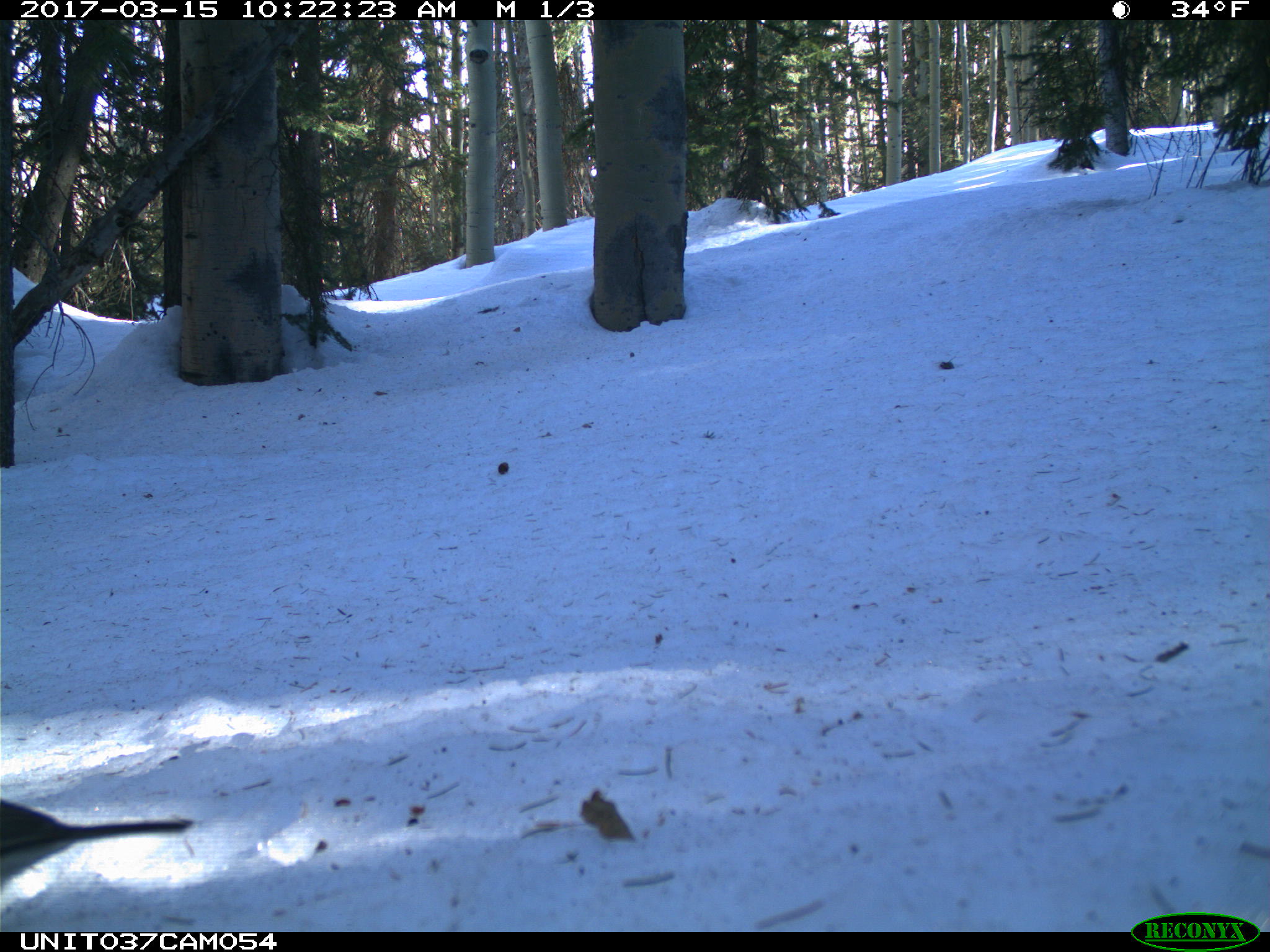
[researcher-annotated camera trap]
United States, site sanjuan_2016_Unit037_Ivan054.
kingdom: Animalia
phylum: Chordata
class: Aves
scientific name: Aves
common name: birds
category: unidentified bird